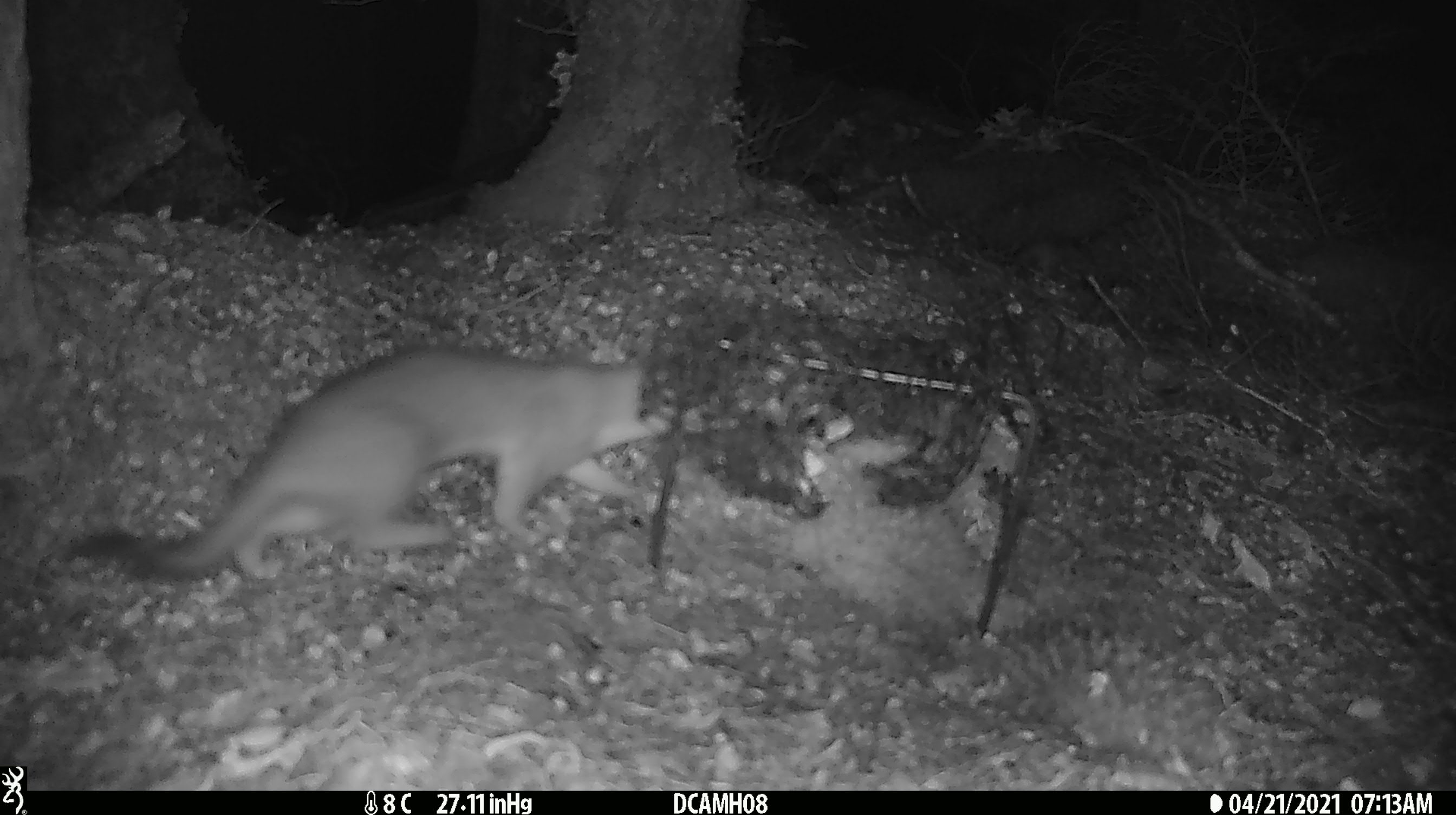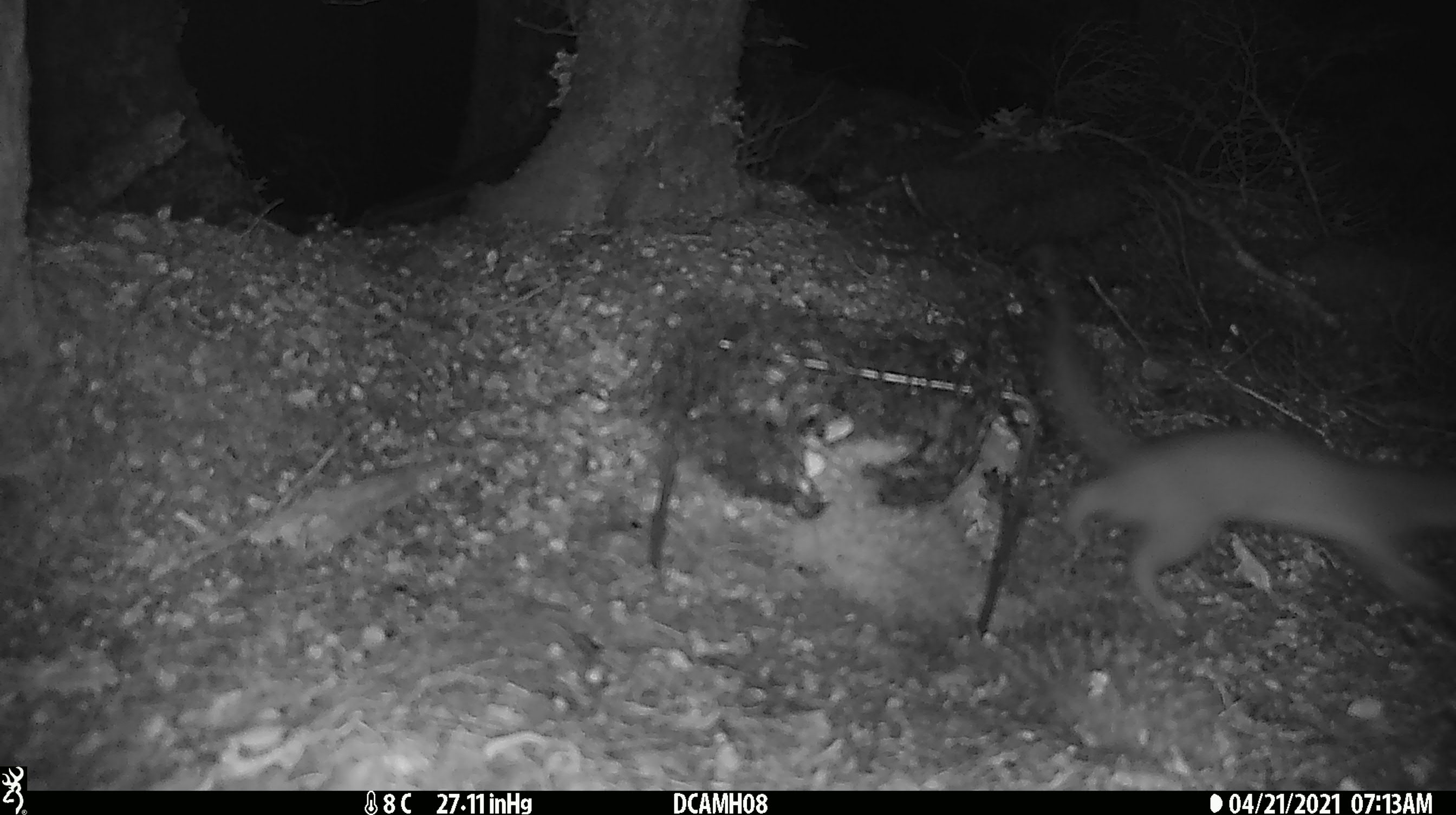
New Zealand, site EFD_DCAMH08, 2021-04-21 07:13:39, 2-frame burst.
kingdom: Animalia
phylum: Chordata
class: Mammalia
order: Carnivora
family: Mustelidae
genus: Mustela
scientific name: Mustela erminea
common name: stoat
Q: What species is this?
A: Stoat (Mustela erminea).